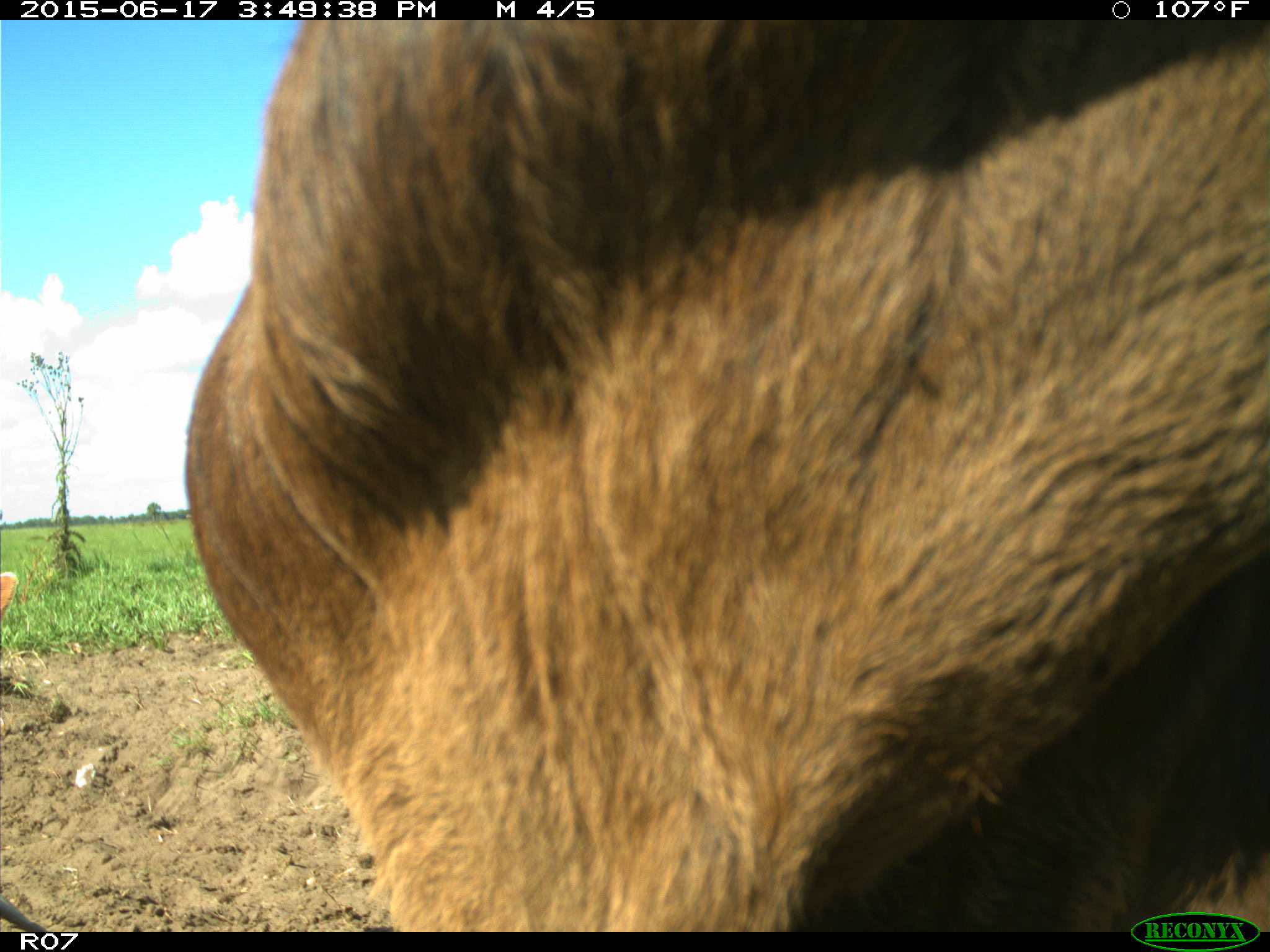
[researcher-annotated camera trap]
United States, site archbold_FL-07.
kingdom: Animalia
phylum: Chordata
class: Mammalia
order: Artiodactyla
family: Bovidae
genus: Bos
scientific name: Bos taurus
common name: domestic cow